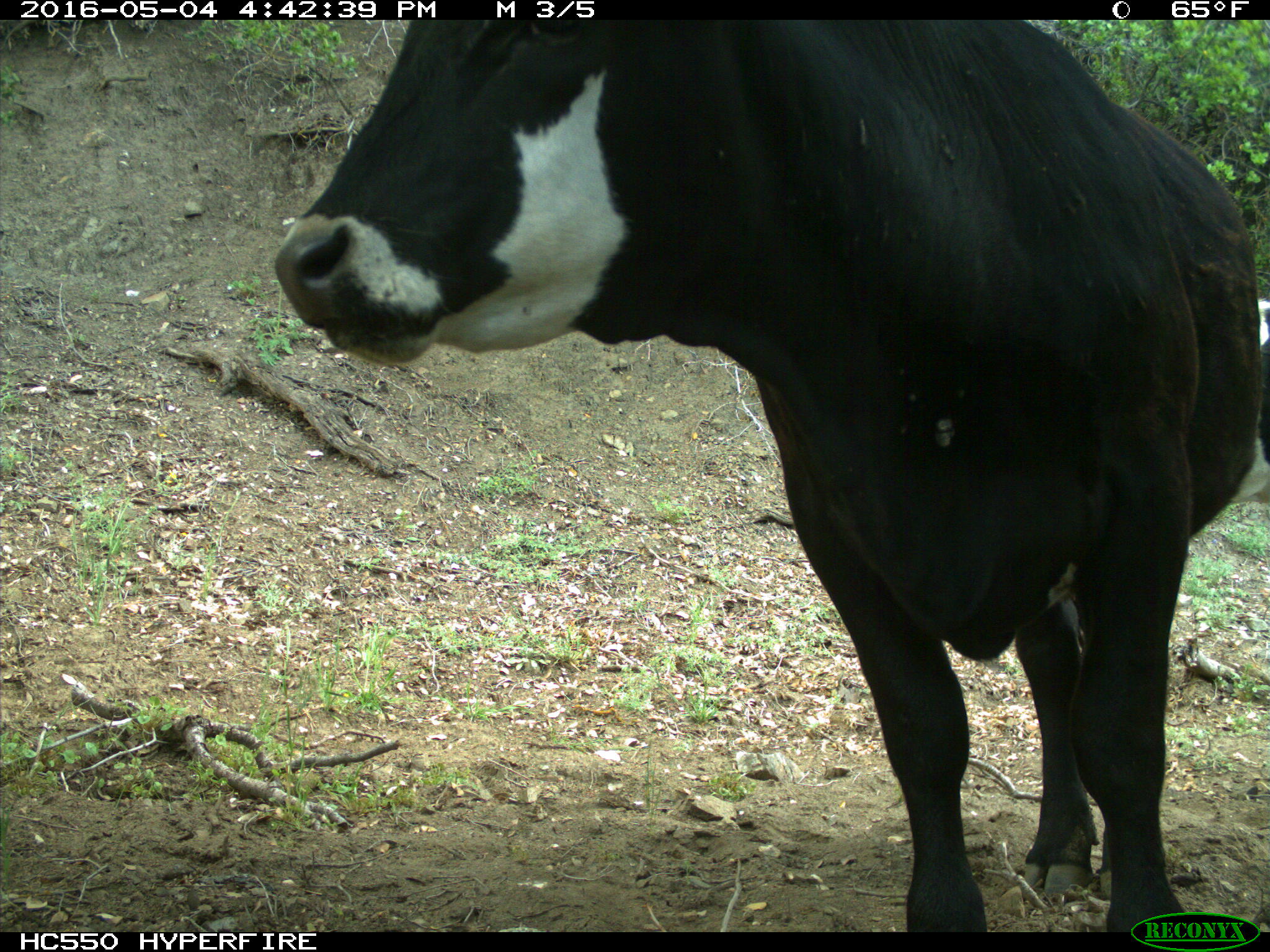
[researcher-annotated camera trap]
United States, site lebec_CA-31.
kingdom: Animalia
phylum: Chordata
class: Mammalia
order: Artiodactyla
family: Bovidae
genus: Bos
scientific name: Bos taurus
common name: domestic cow